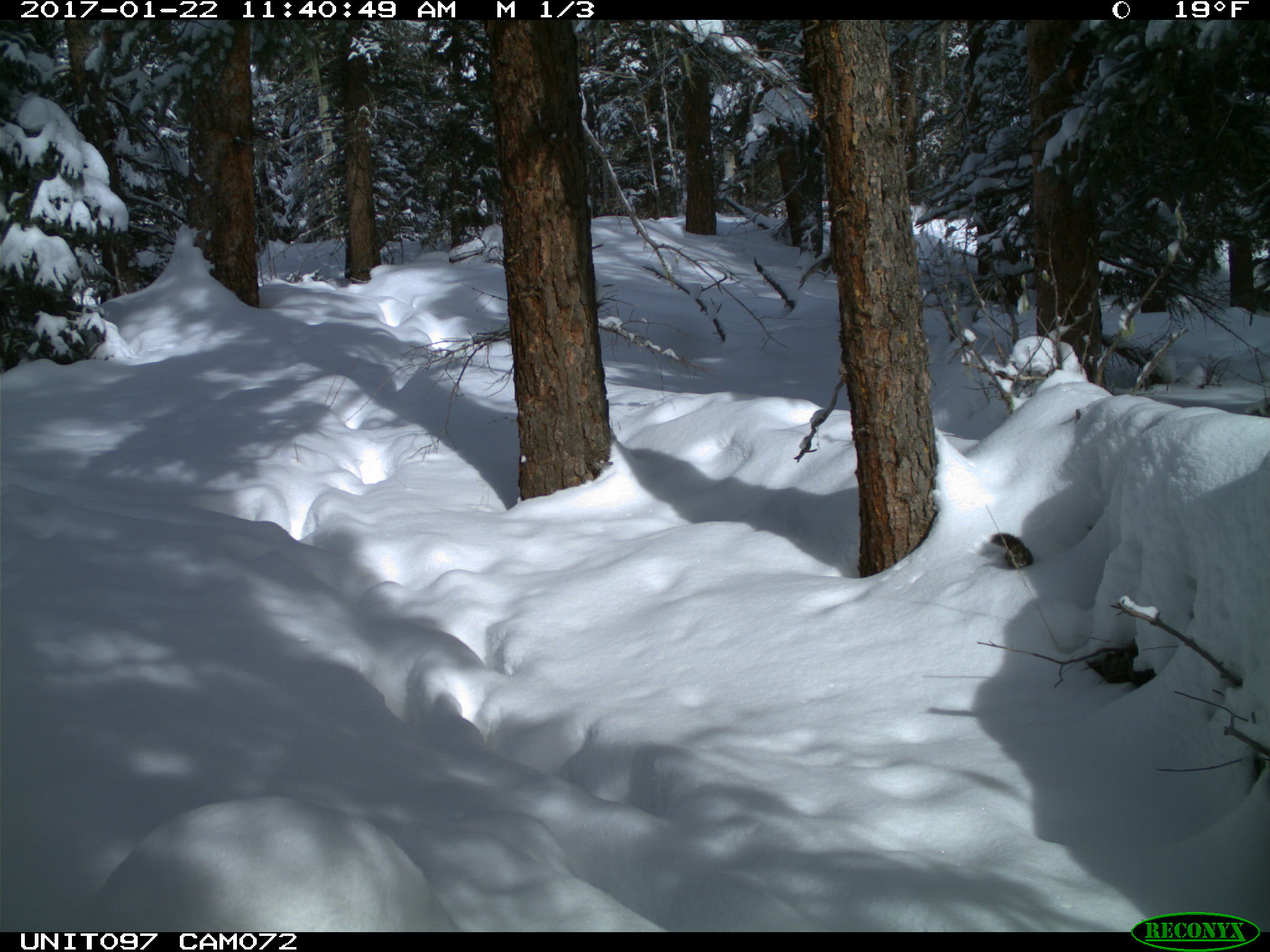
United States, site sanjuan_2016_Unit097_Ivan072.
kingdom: Animalia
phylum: Chordata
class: Mammalia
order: Rodentia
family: Sciuridae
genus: Tamiasciurus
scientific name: Tamiasciurus hudsonicus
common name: american red squirrel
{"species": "Tamiasciurus hudsonicus (american red squirrel)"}